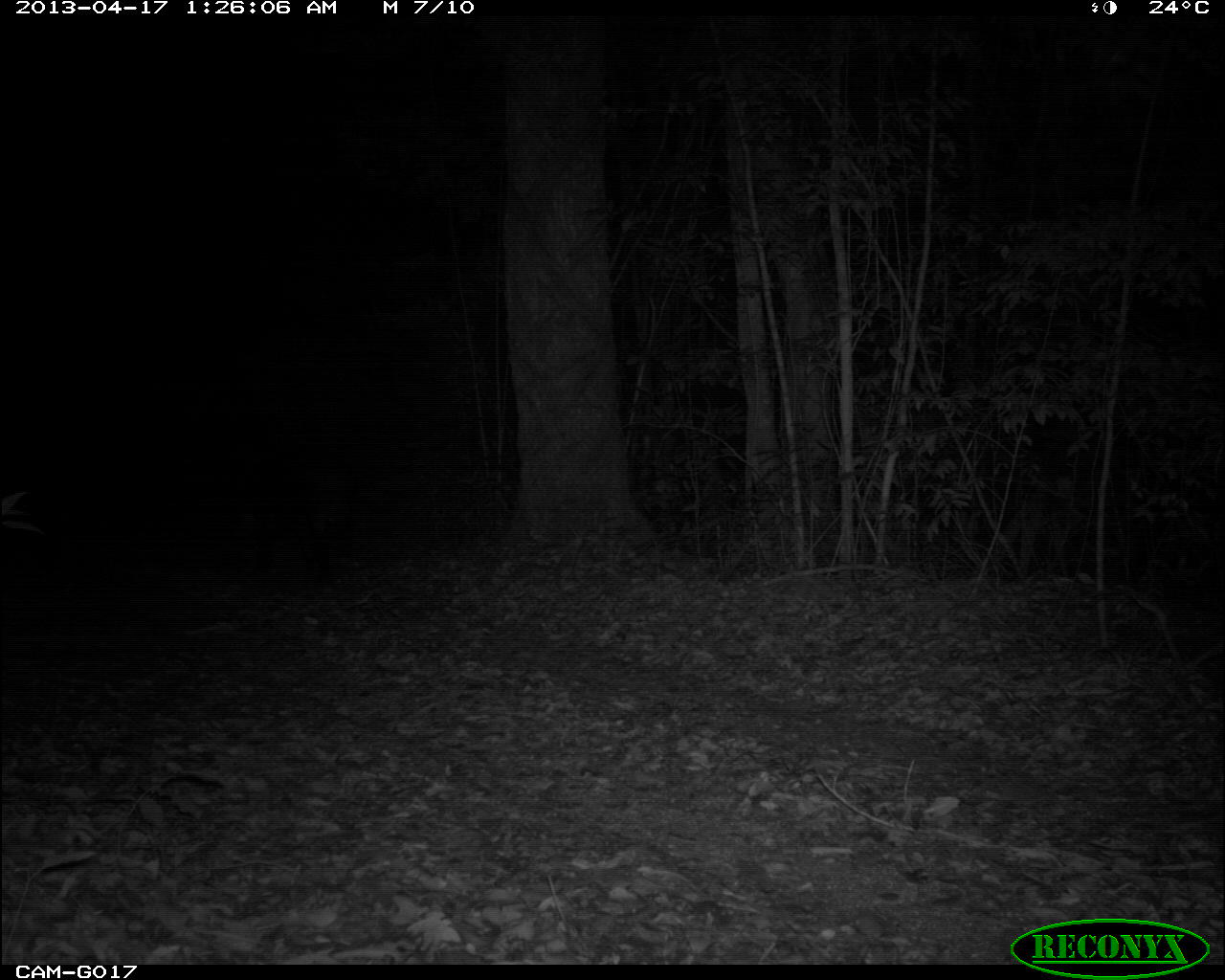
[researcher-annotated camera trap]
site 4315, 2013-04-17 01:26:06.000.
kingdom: Animalia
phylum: Chordata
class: Mammalia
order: Perissodactyla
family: Tapiridae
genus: Tapirus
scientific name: Tapirus bairdii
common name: baird's tapir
Tapirus bairdii (baird's tapir), count 1, sex male.